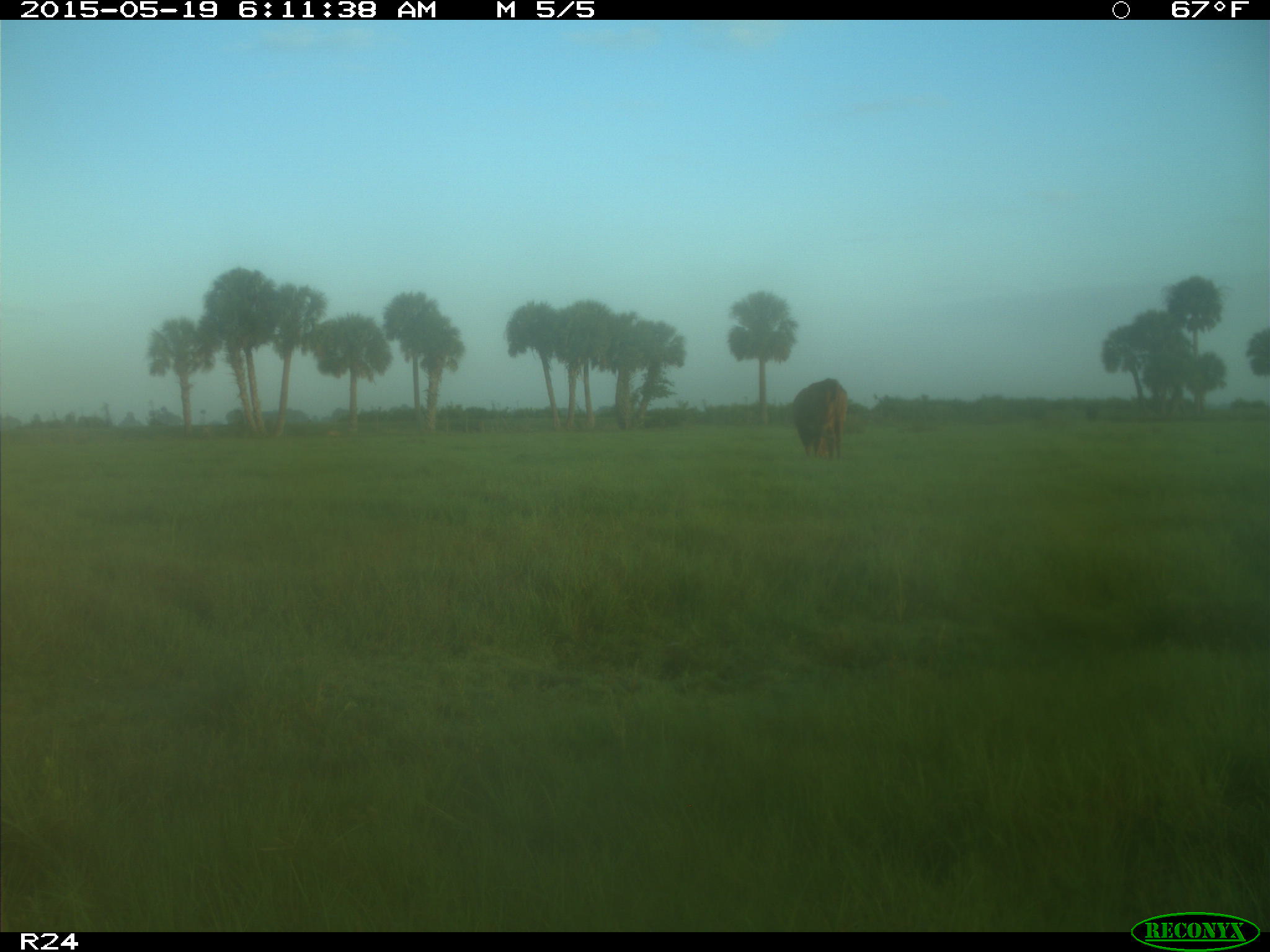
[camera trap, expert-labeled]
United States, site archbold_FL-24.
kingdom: Animalia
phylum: Chordata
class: Mammalia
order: Artiodactyla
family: Bovidae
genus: Bos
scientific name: Bos taurus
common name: domestic cow